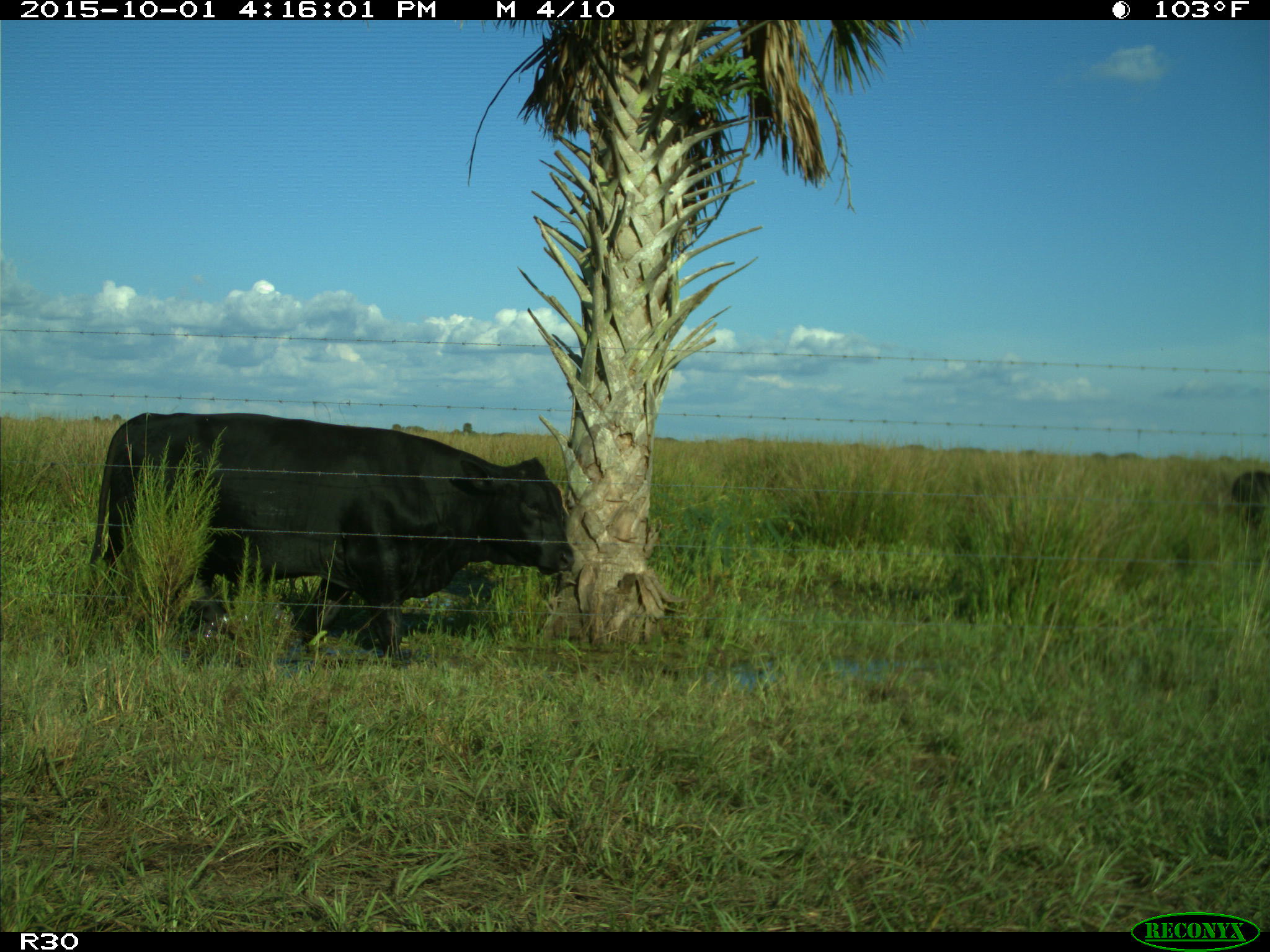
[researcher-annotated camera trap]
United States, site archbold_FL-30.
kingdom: Animalia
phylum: Chordata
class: Mammalia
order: Artiodactyla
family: Bovidae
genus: Bos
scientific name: Bos taurus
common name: domestic cow